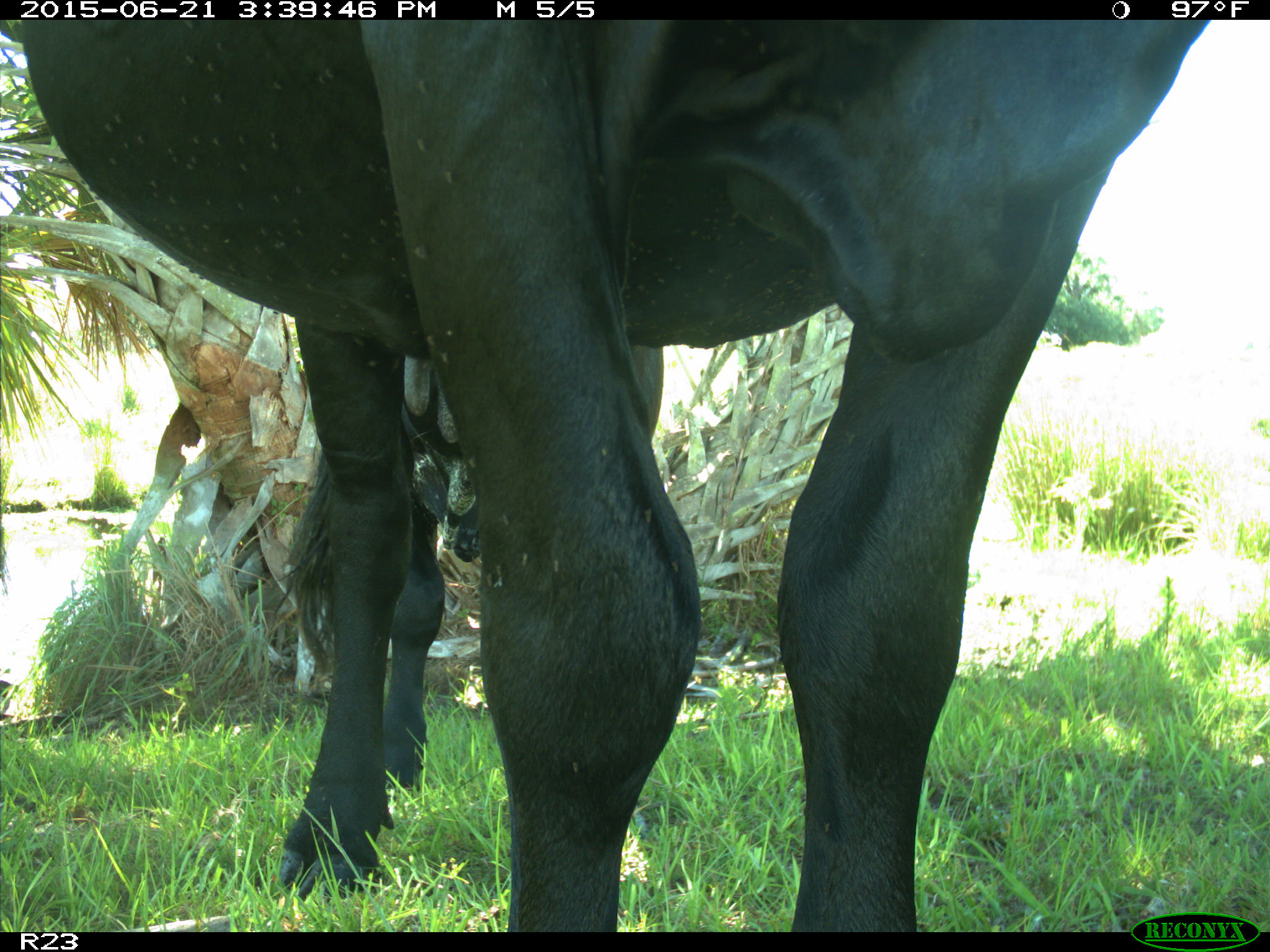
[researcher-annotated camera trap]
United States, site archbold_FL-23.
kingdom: Animalia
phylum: Chordata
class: Mammalia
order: Artiodactyla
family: Bovidae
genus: Bos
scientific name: Bos taurus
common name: domestic cow